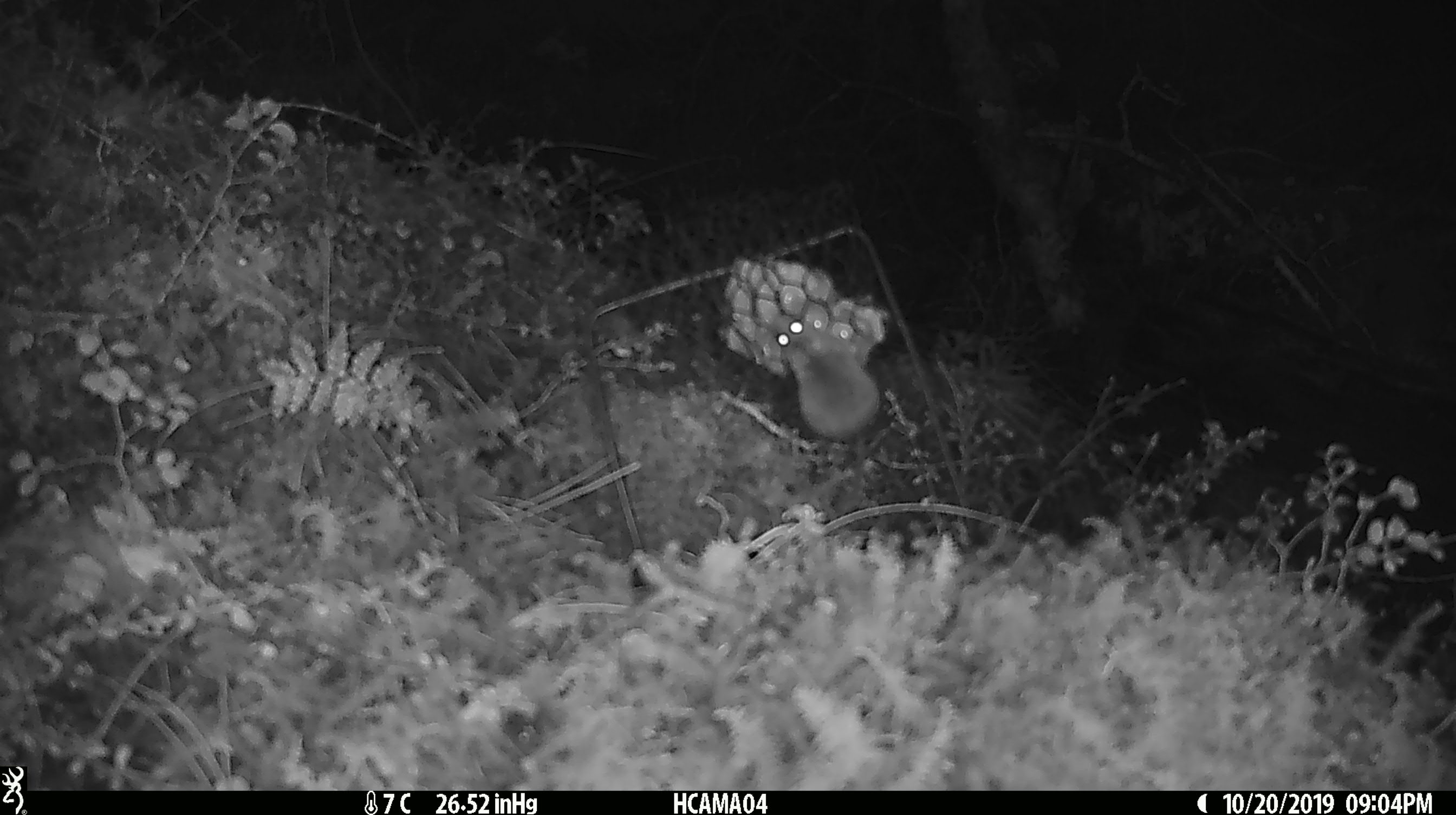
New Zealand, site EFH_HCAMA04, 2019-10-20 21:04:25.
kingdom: Animalia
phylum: Chordata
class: Mammalia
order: Rodentia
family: Muridae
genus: Mus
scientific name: Mus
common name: mouse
Mouse (Mus).